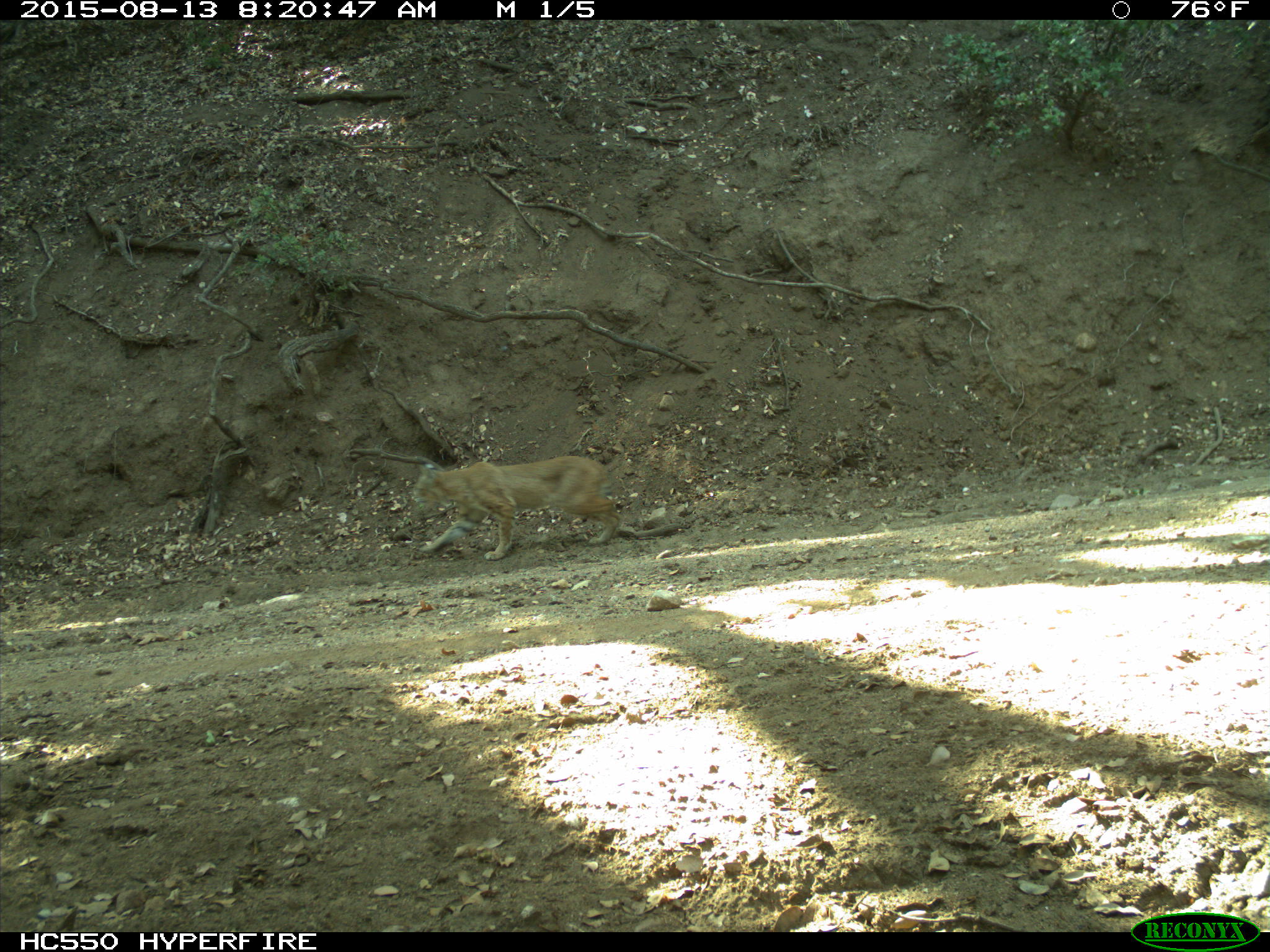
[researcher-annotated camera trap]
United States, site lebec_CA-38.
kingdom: Animalia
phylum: Chordata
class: Mammalia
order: Carnivora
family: Felidae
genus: Lynx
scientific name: Lynx rufus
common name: bobcat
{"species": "Lynx rufus (bobcat)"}